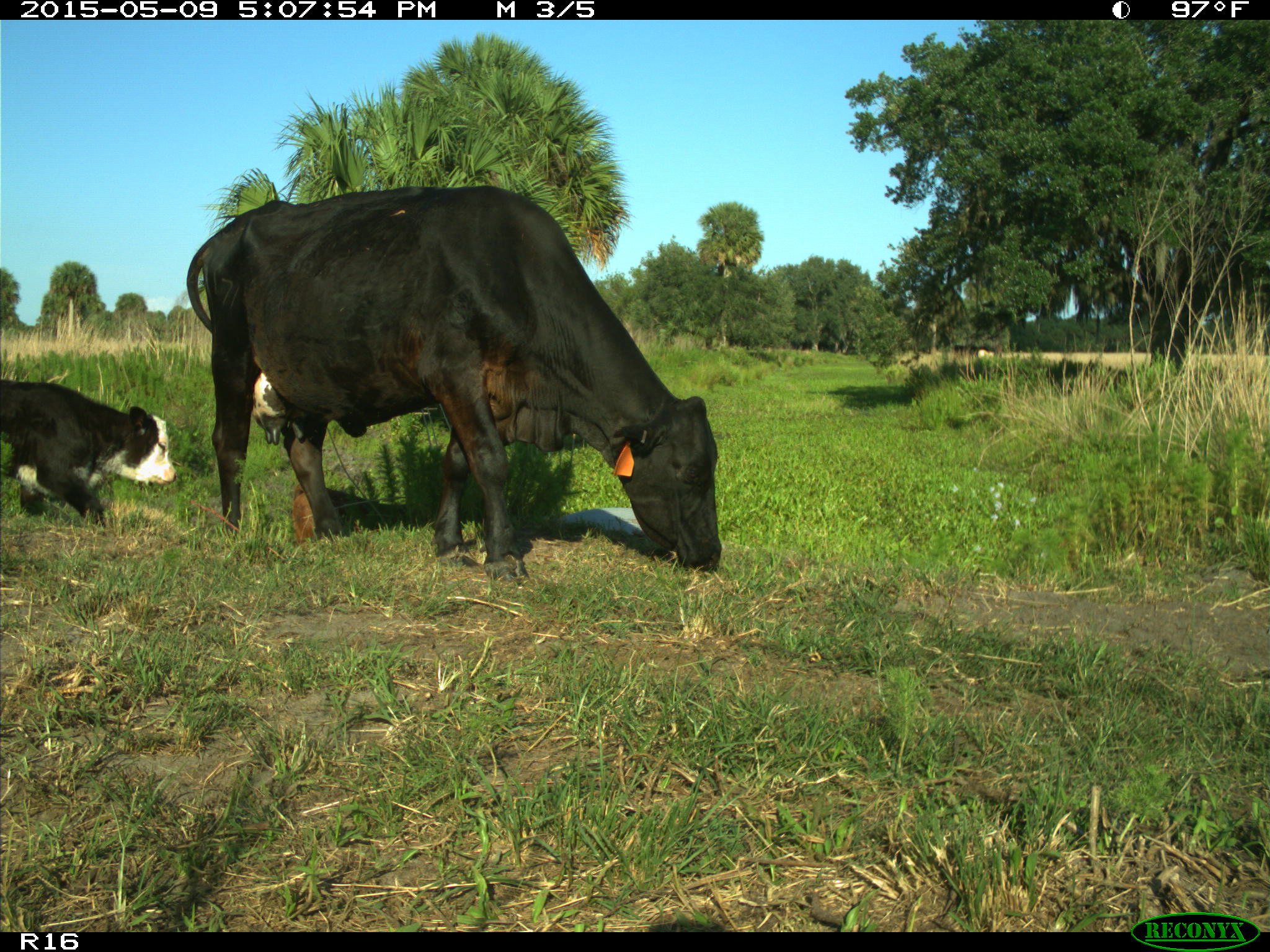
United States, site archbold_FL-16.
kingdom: Animalia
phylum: Chordata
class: Mammalia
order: Cingulata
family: Dasypodidae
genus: Dasypus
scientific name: Dasypus novemcinctus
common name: nine-banded armadillo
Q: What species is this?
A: Dasypus novemcinctus (nine-banded armadillo).